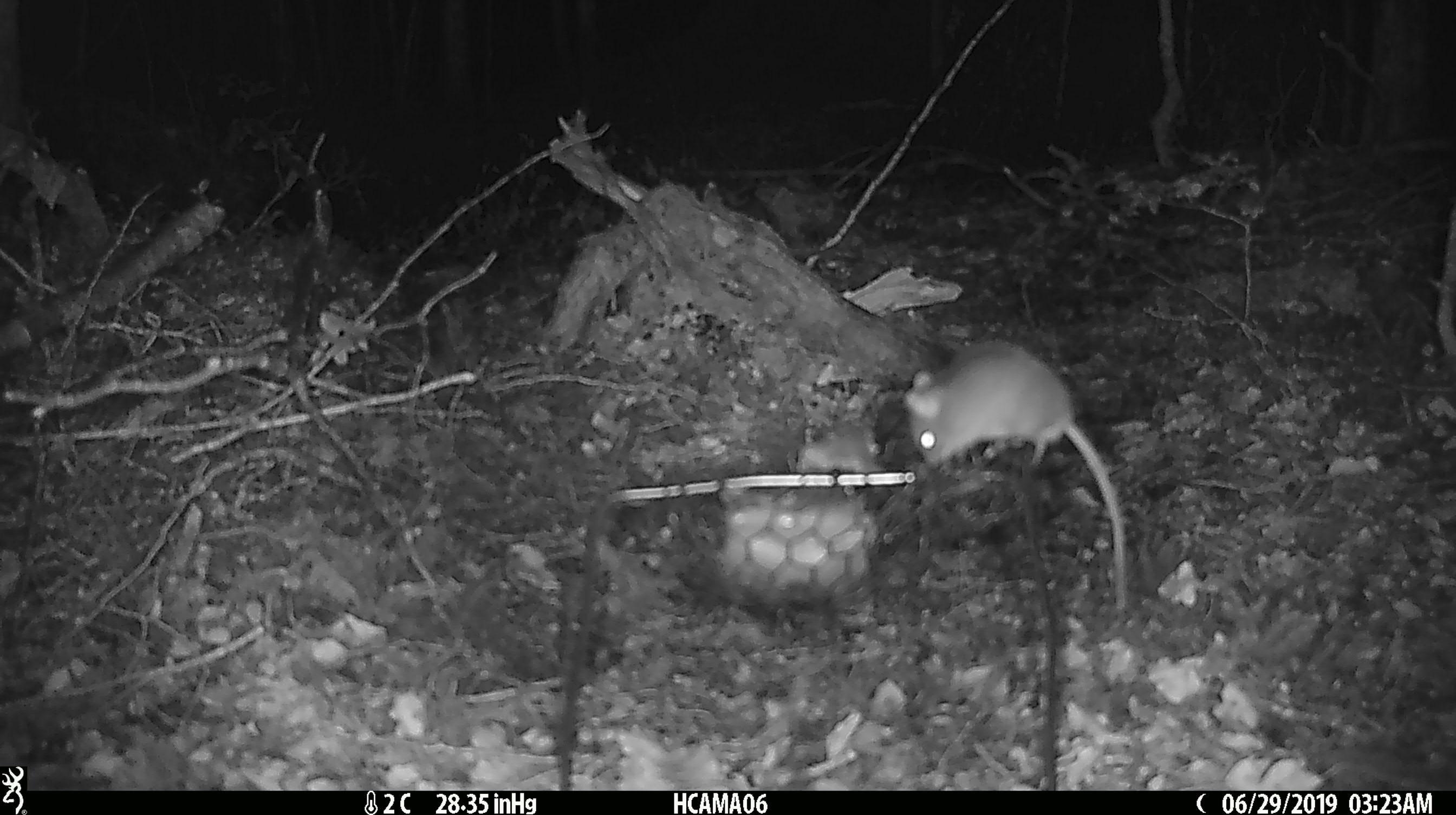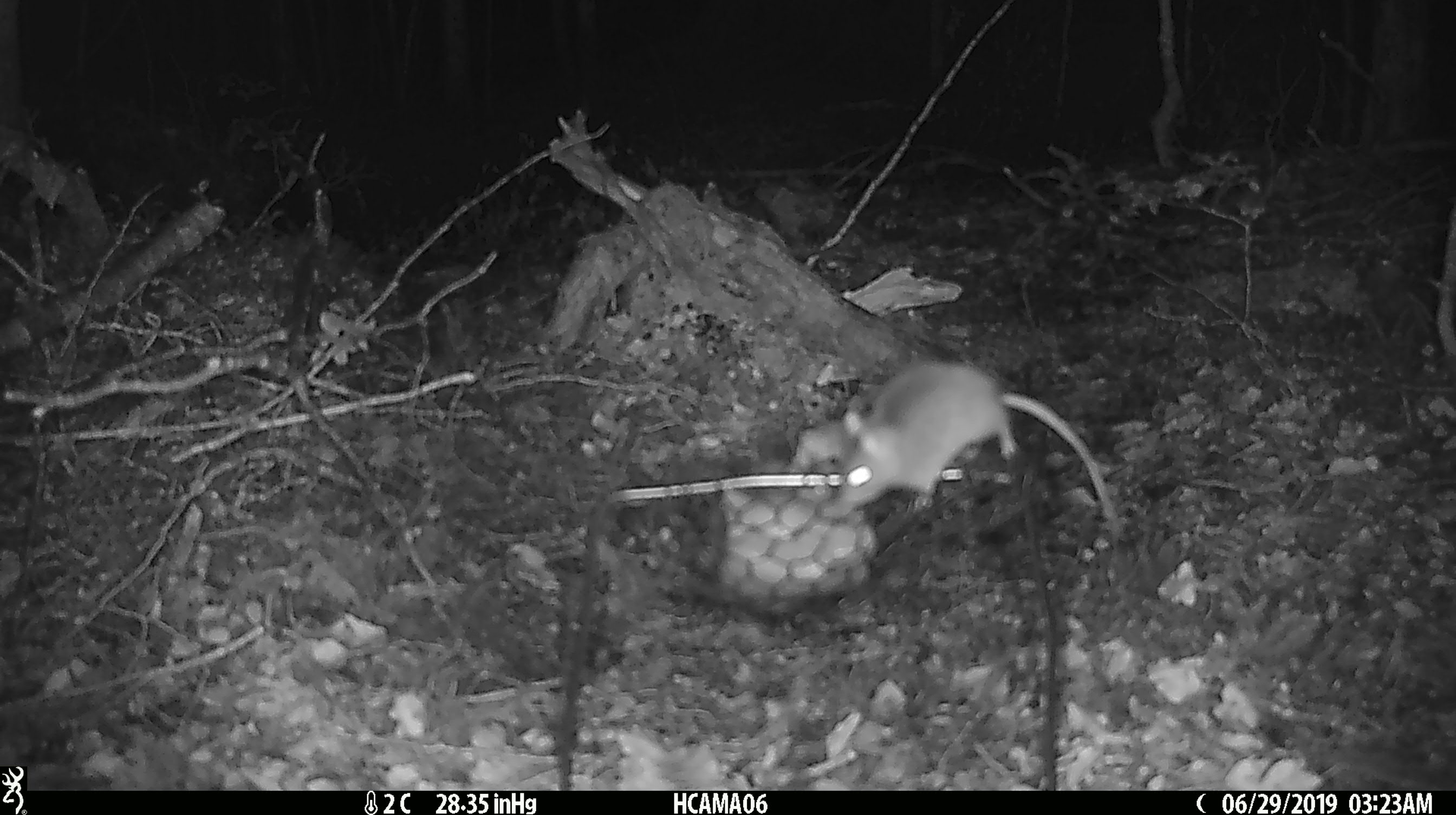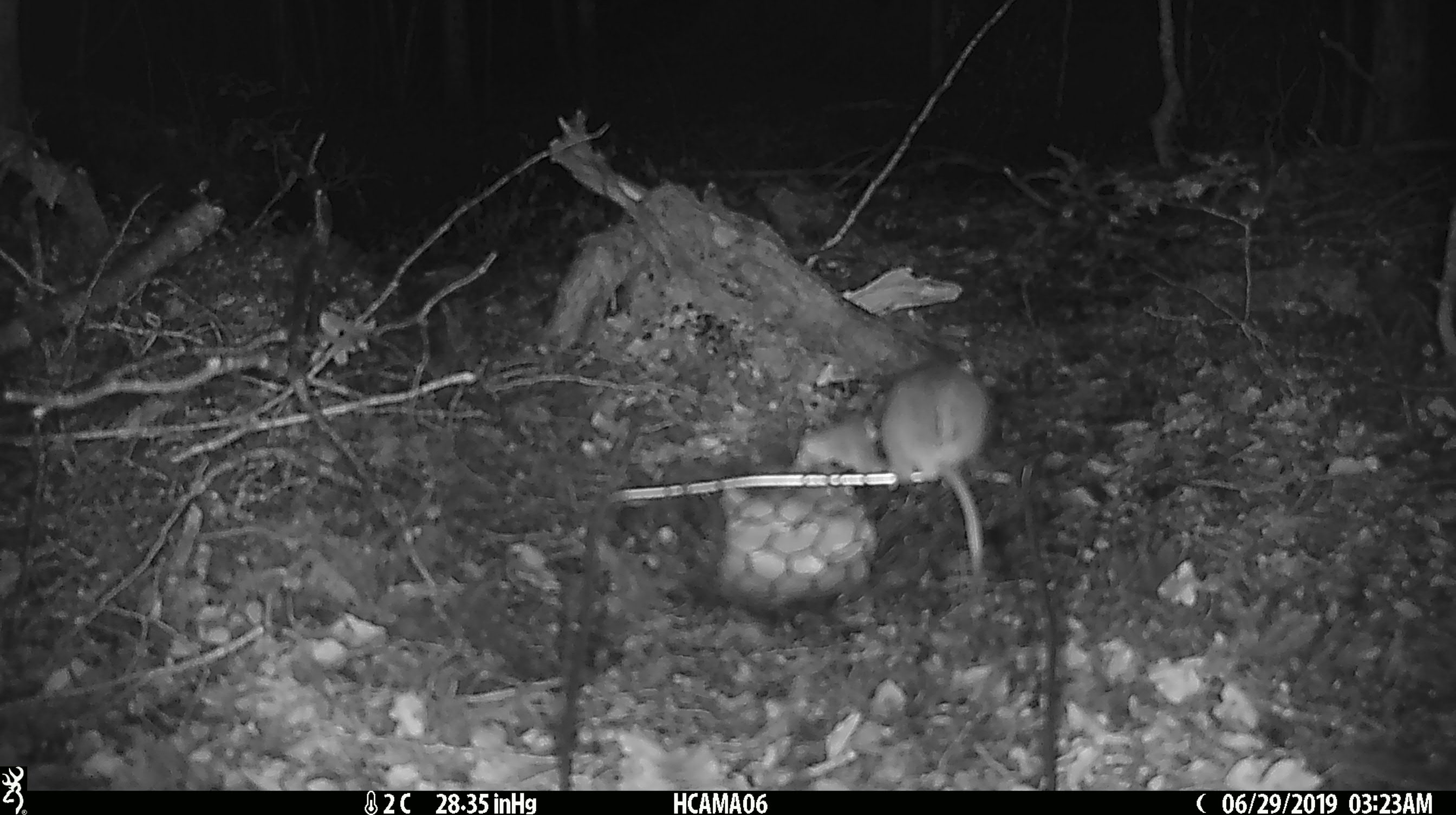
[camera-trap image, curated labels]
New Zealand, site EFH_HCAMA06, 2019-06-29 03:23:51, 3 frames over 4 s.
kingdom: Animalia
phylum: Chordata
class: Mammalia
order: Rodentia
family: Muridae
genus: Mus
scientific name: Mus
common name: mouse